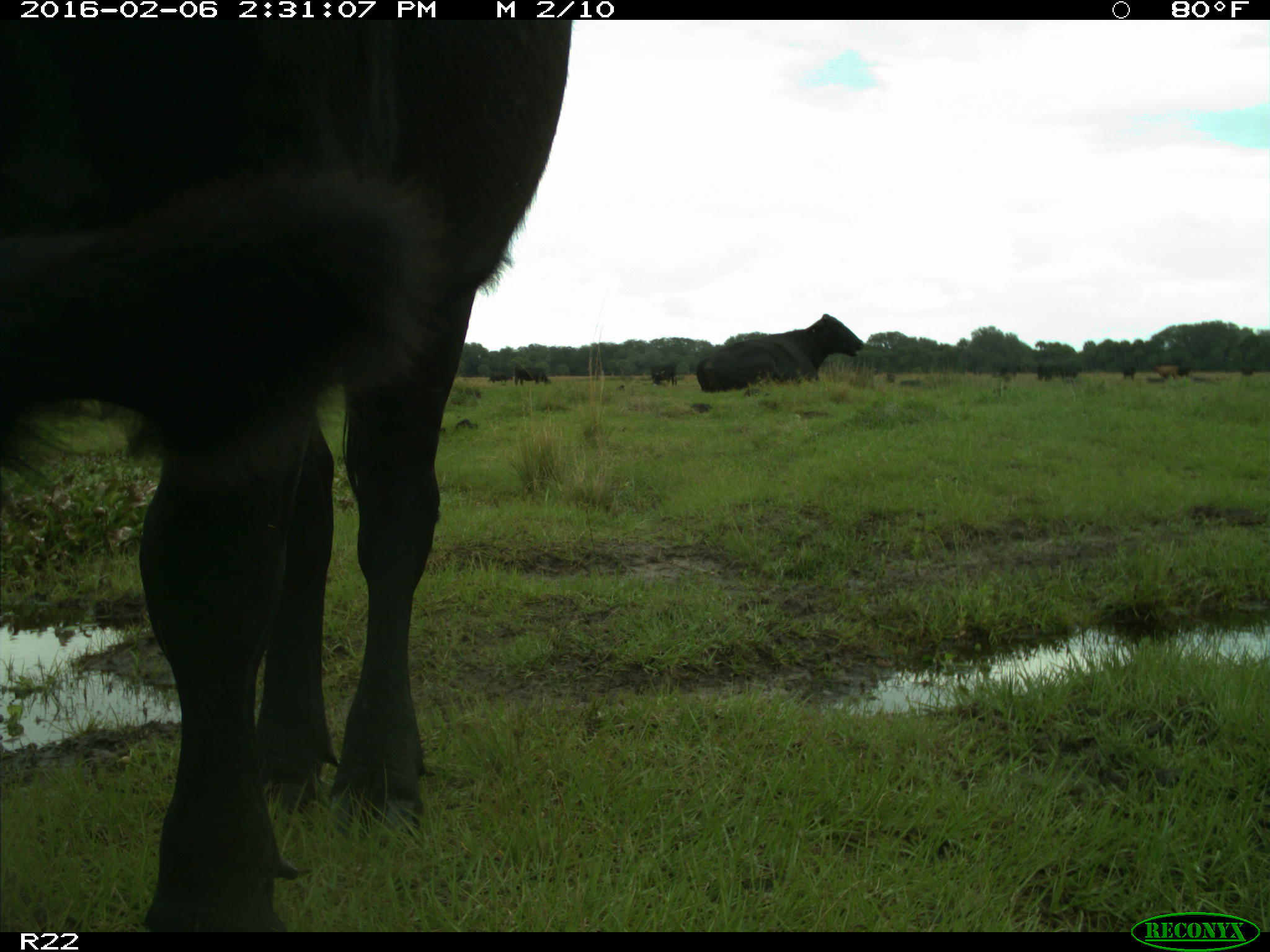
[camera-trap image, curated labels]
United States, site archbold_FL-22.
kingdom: Animalia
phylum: Chordata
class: Mammalia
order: Artiodactyla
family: Bovidae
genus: Bos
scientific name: Bos taurus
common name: domestic cow